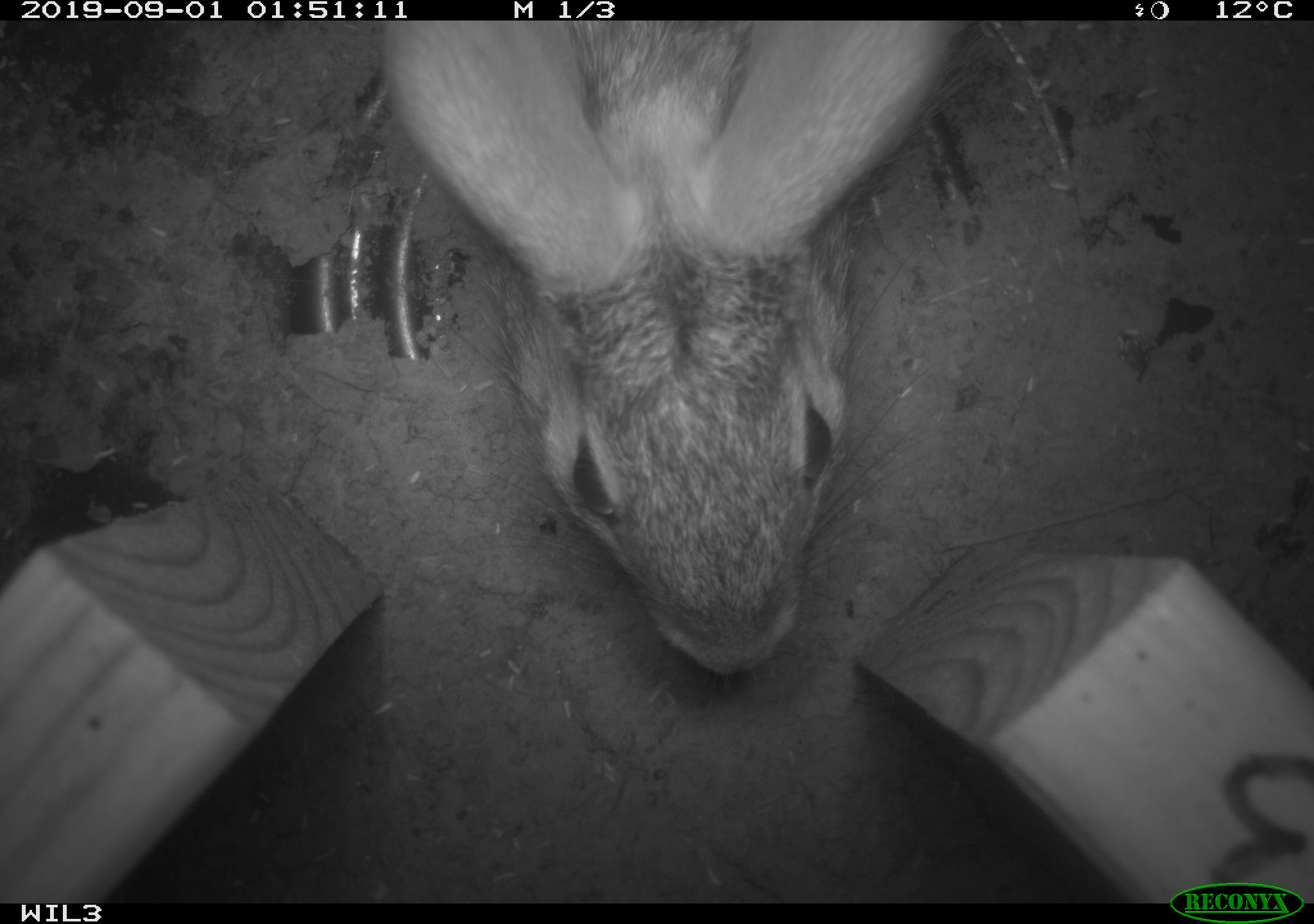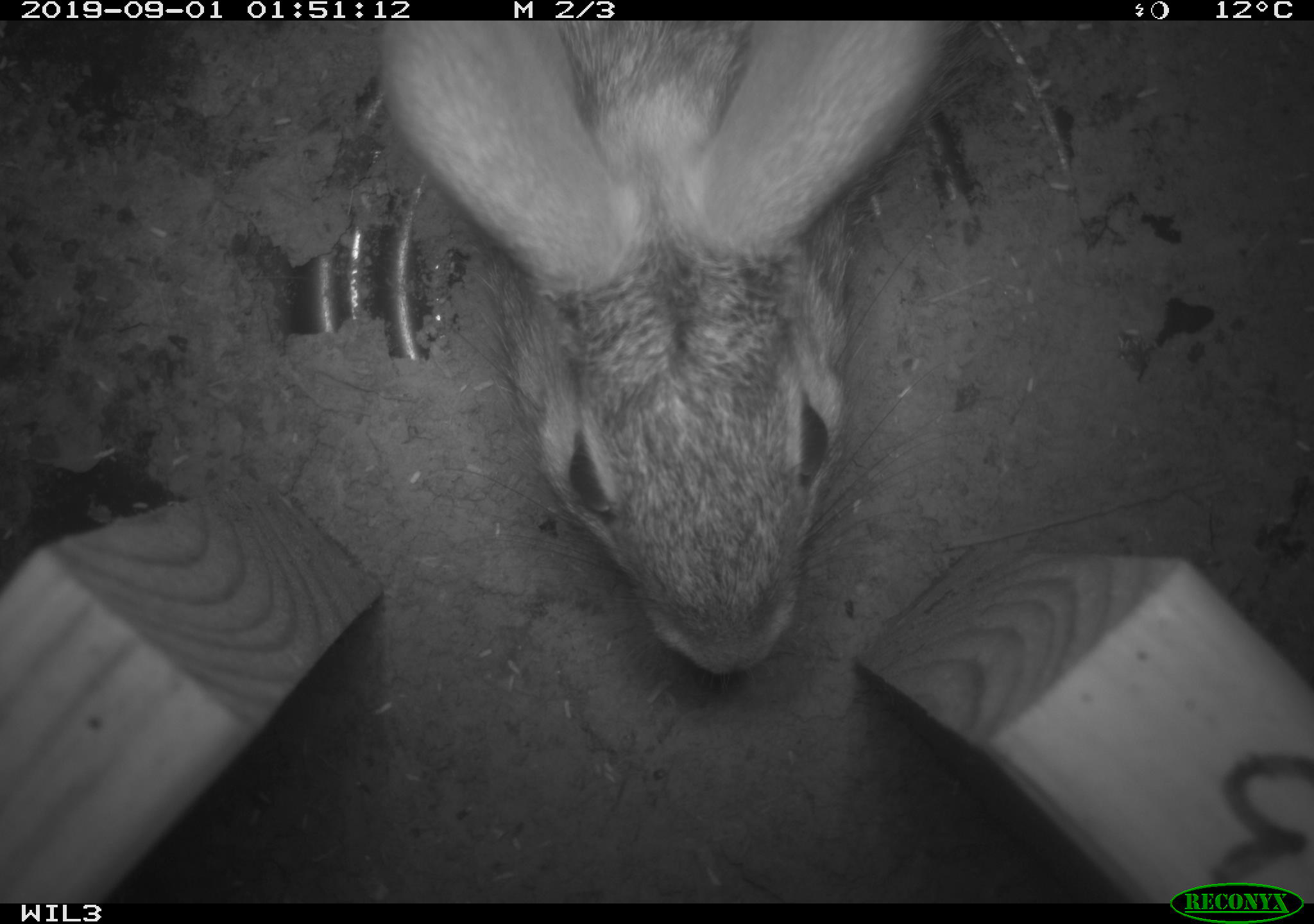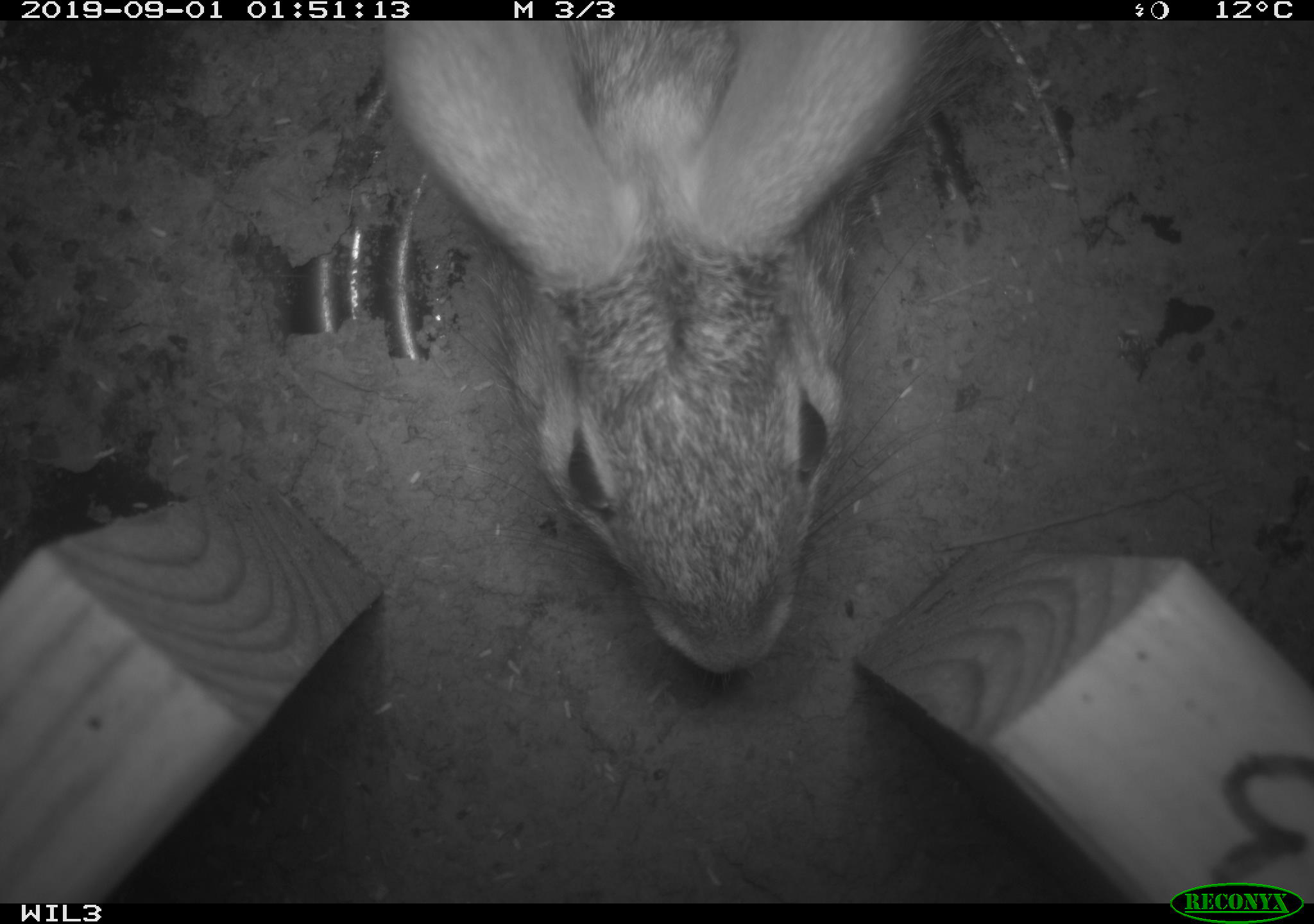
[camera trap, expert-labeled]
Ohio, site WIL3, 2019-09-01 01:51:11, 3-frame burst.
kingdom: Animalia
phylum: Chordata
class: Mammalia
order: Lagomorpha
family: Leporidae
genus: Sylvilagus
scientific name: Sylvilagus floridanus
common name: eastern cottontail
Eastern cottontail (Sylvilagus floridanus).